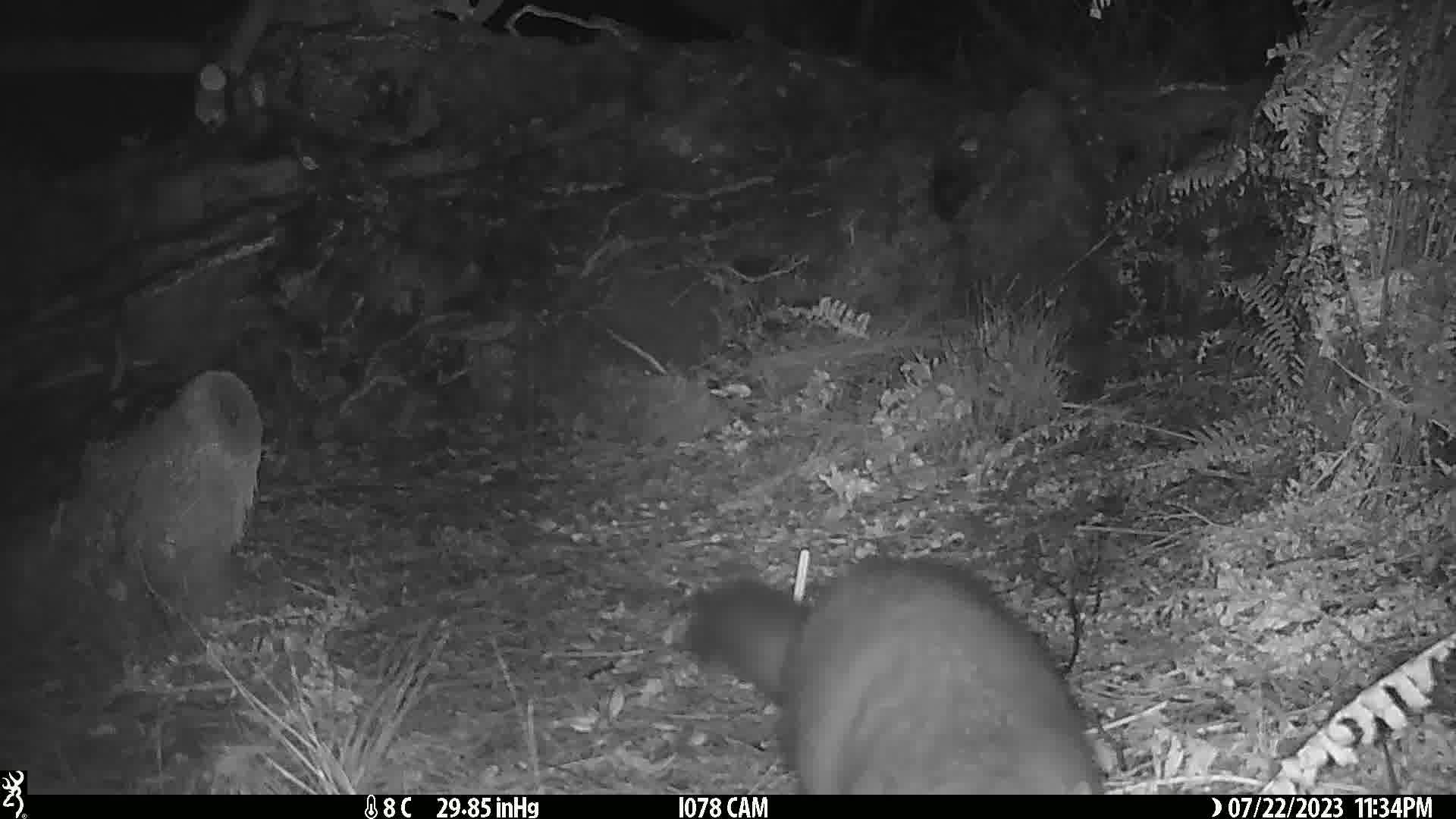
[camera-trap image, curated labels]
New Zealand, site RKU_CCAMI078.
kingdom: Animalia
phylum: Chordata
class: Mammalia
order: Diprotodontia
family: Phalangeridae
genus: Trichosurus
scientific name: Trichosurus vulpecula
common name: common brushtail possum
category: possum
Possum (common brushtail possum) (Trichosurus vulpecula).